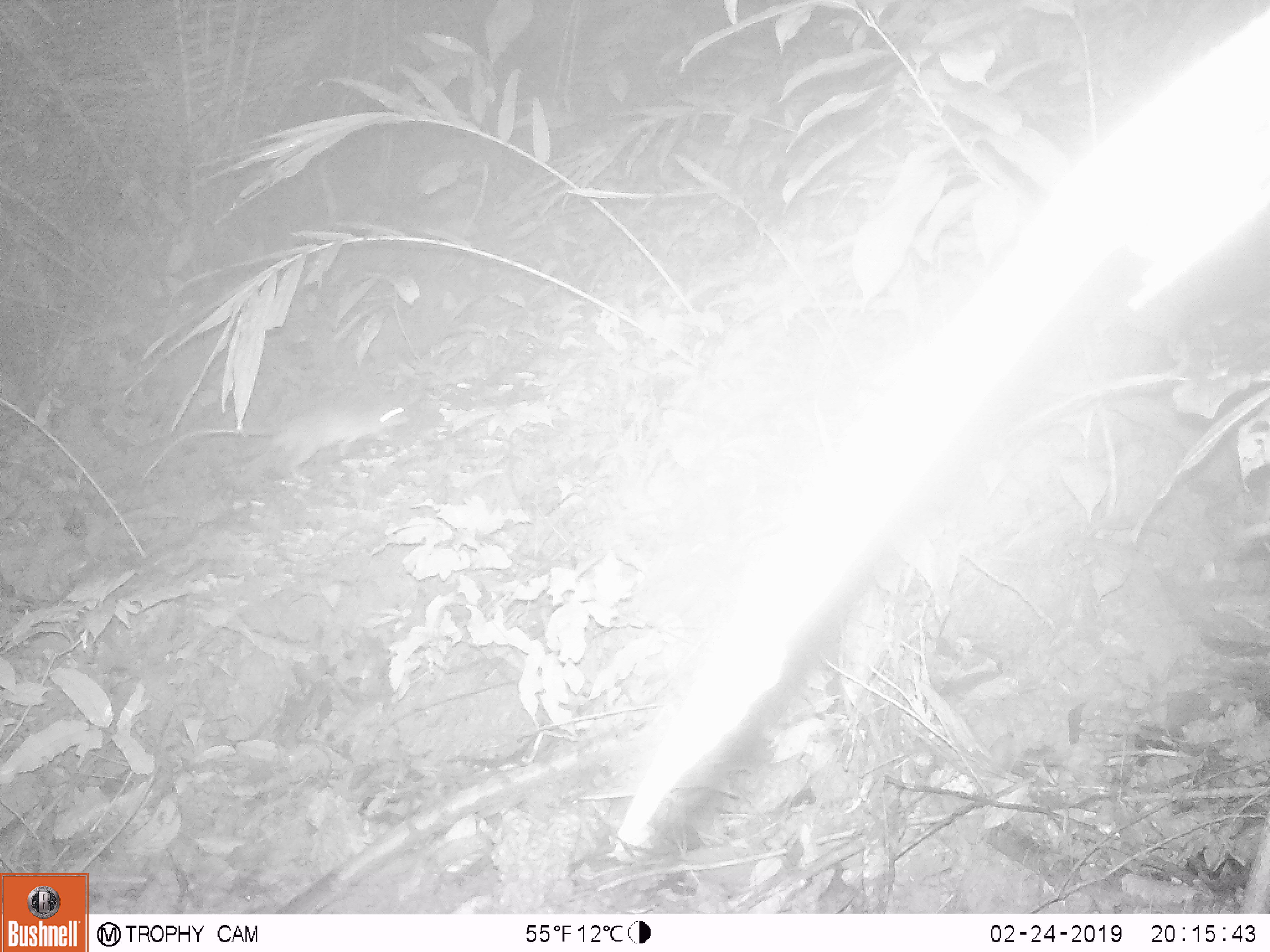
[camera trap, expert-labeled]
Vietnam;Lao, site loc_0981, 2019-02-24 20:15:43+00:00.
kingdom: Animalia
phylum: Chordata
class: Mammalia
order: Rodentia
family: Muridae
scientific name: Muridae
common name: old-world mice and rats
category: unidentified murid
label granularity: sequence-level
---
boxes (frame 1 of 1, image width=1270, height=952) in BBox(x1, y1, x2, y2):
unidentified murid: BBox(142, 400, 412, 484)